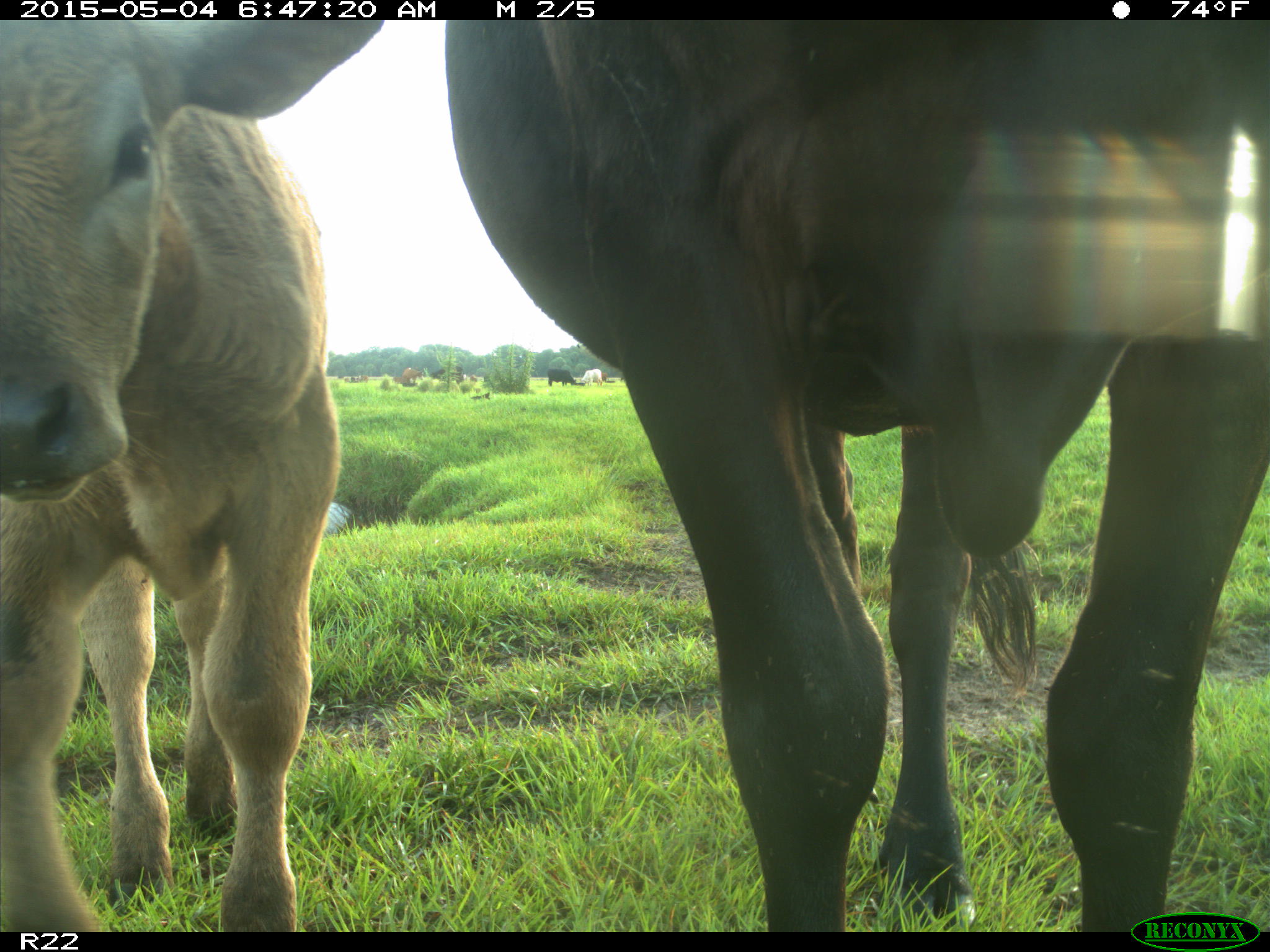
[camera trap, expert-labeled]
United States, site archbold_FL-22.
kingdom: Animalia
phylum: Chordata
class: Mammalia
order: Artiodactyla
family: Bovidae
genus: Bos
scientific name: Bos taurus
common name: domestic cow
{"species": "Bos taurus (domestic cow)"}